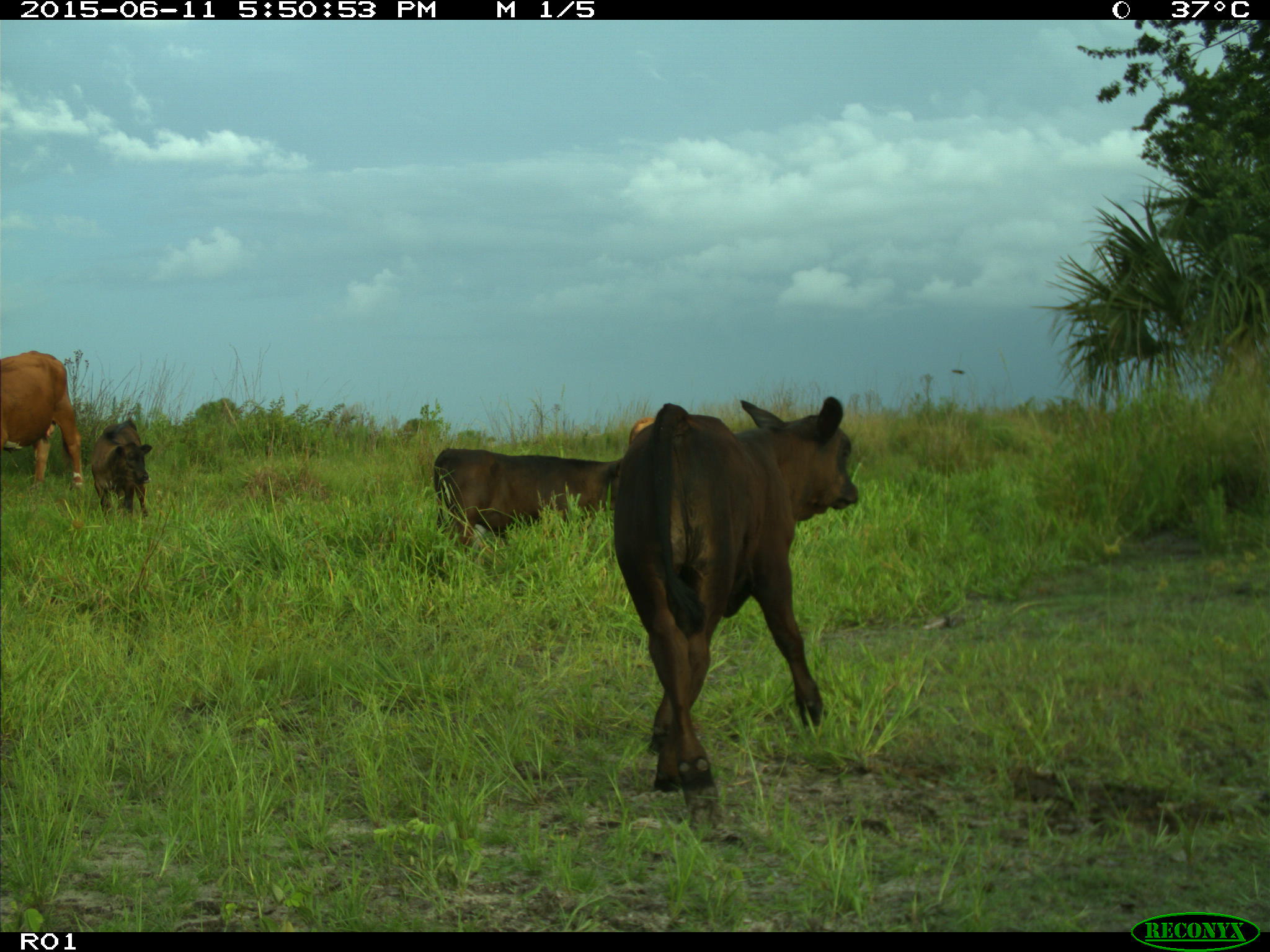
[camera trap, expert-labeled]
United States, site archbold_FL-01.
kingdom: Animalia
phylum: Chordata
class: Mammalia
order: Artiodactyla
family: Bovidae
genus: Bos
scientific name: Bos taurus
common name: domestic cow